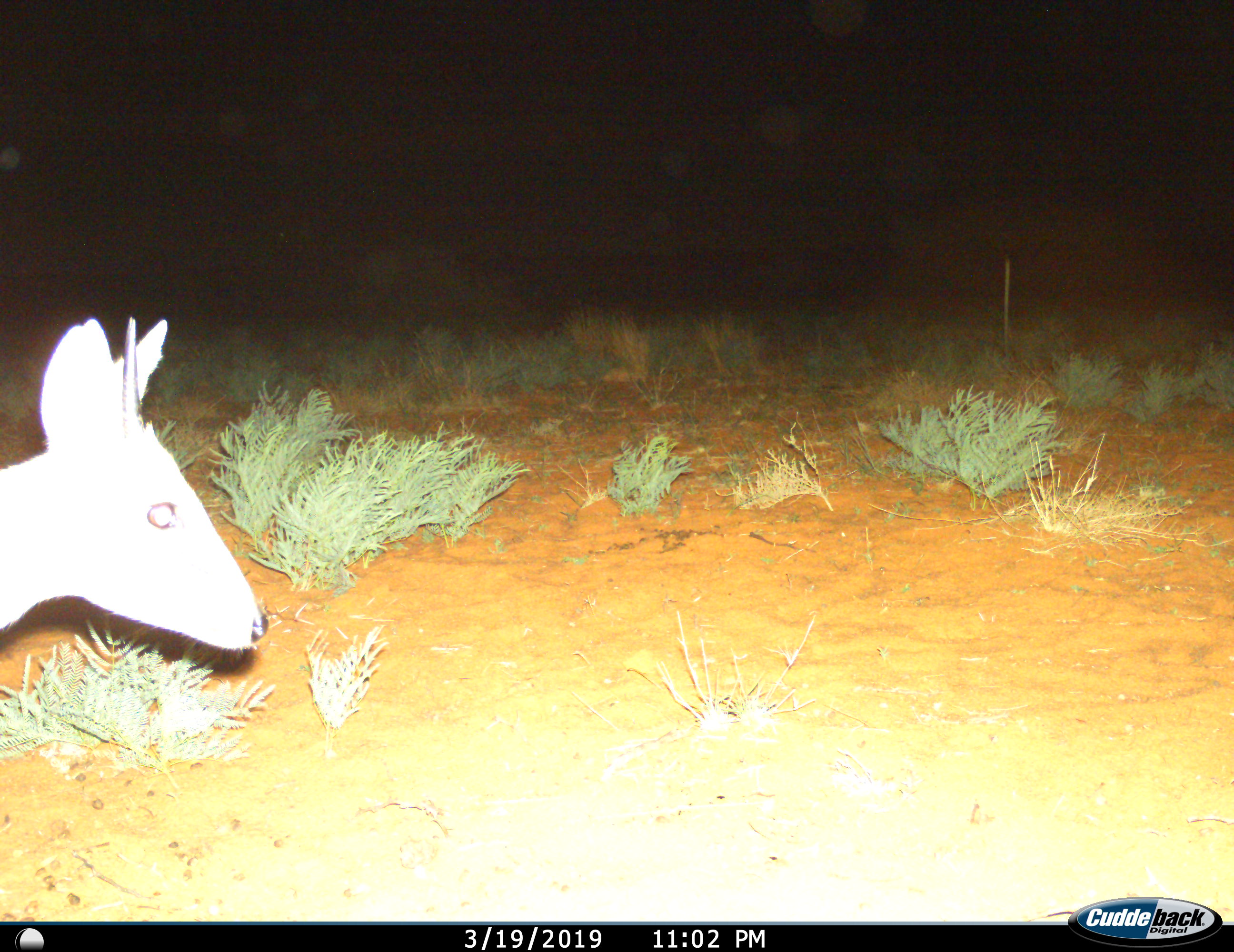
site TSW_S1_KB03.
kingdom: Animalia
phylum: Chordata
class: Mammalia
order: Artiodactyla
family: Bovidae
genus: Sylvicapra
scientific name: Sylvicapra grimmia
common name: common duiker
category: duikercommongrey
Duikercommongrey (common duiker) (Sylvicapra grimmia), count 1. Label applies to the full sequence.